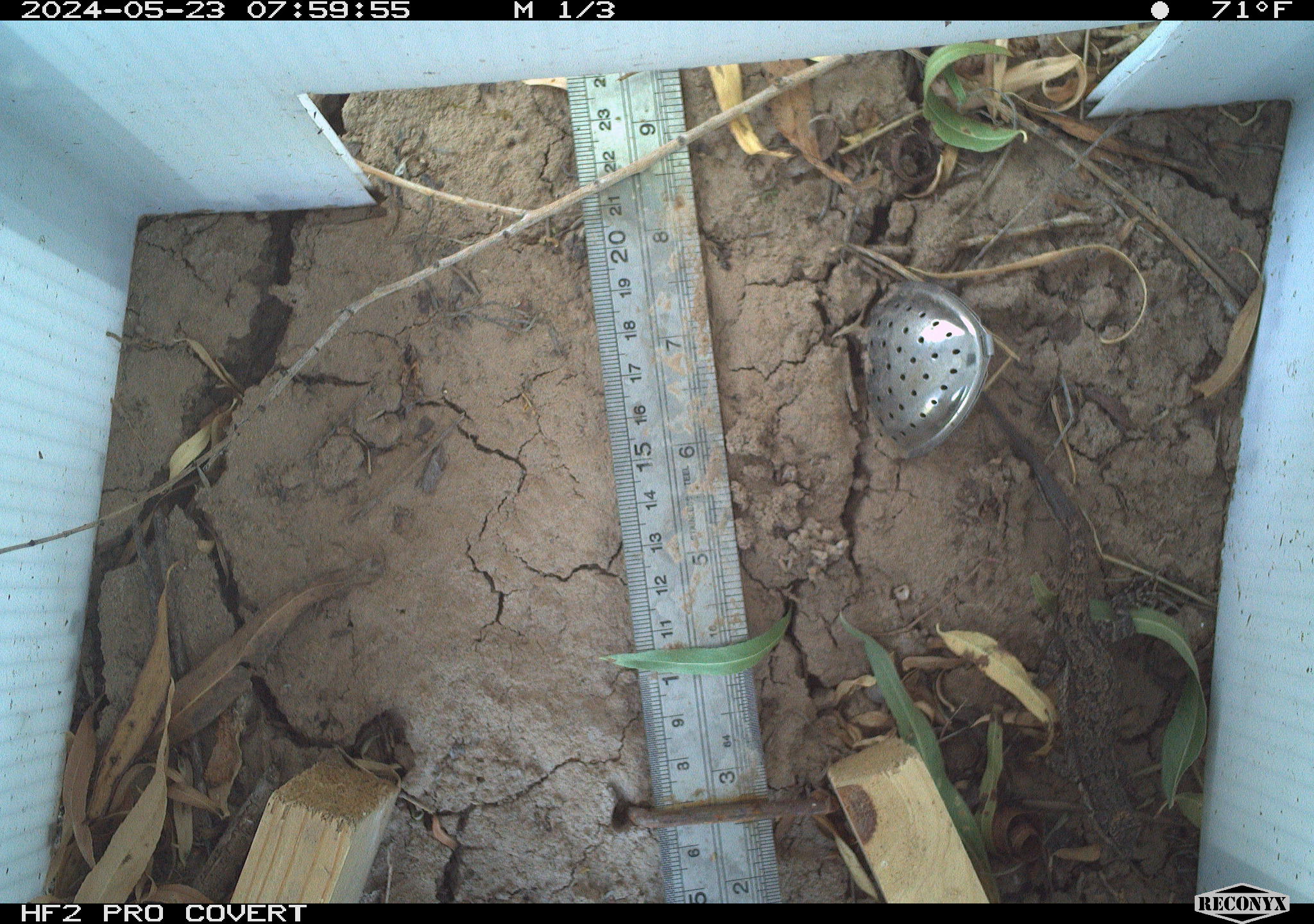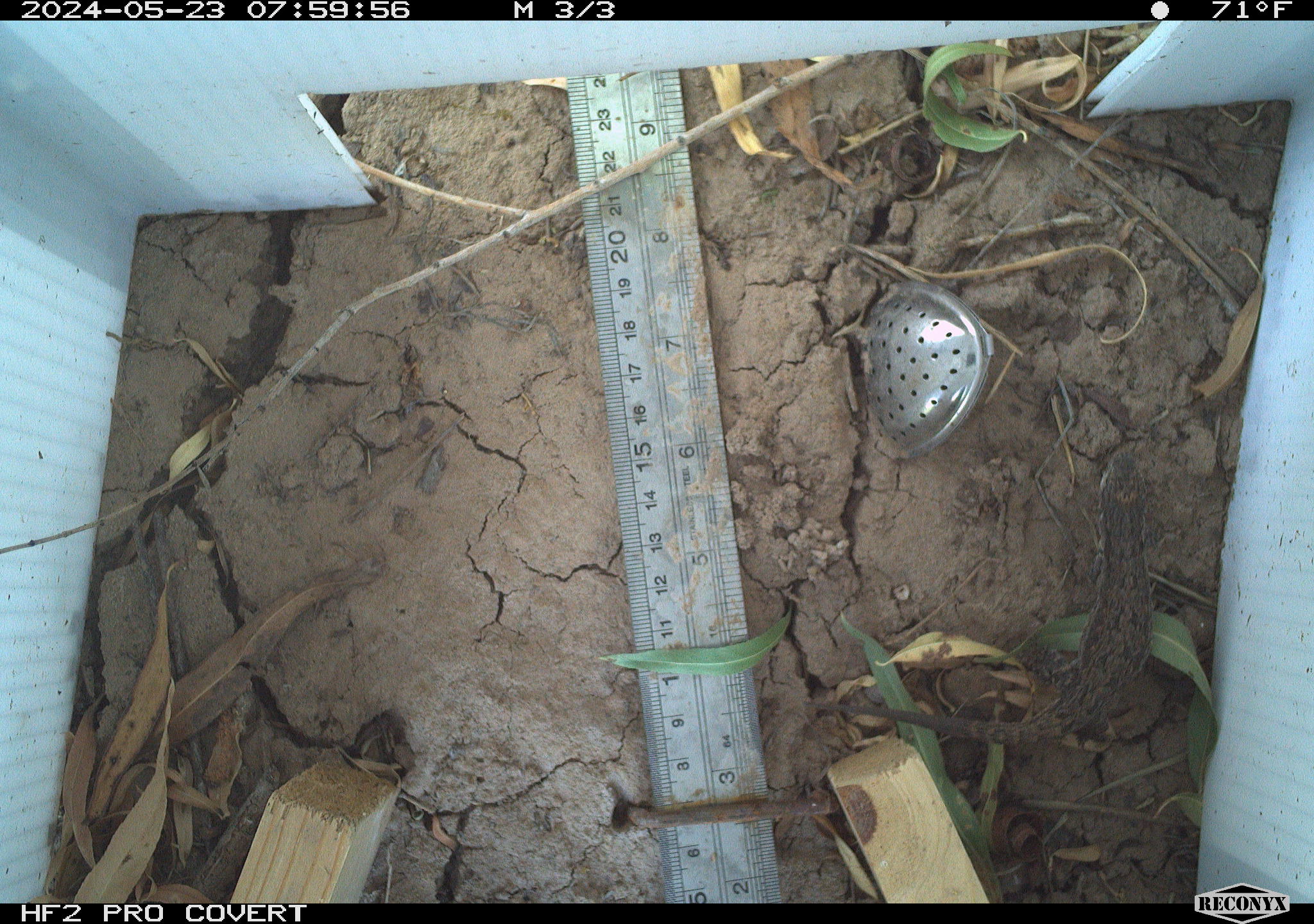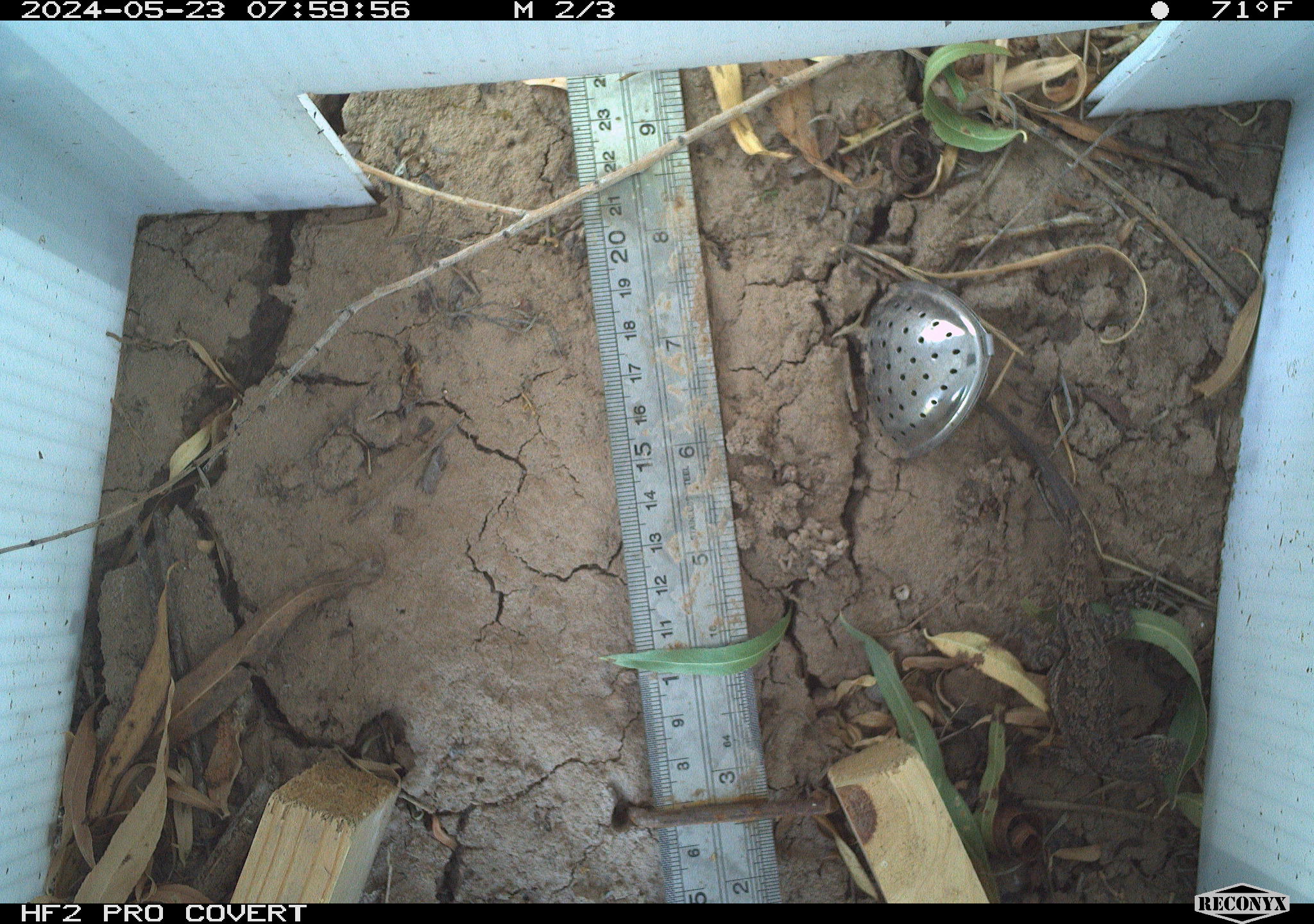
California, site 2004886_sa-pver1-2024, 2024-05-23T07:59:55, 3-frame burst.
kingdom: Animalia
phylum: Chordata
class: Reptilia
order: Squamata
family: Phrynosomatidae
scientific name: Phrynosomatidae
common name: phrynosomatid lizards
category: phrynosomatidae family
Phrynosomatidae family (phrynosomatid lizards) (Phrynosomatidae).